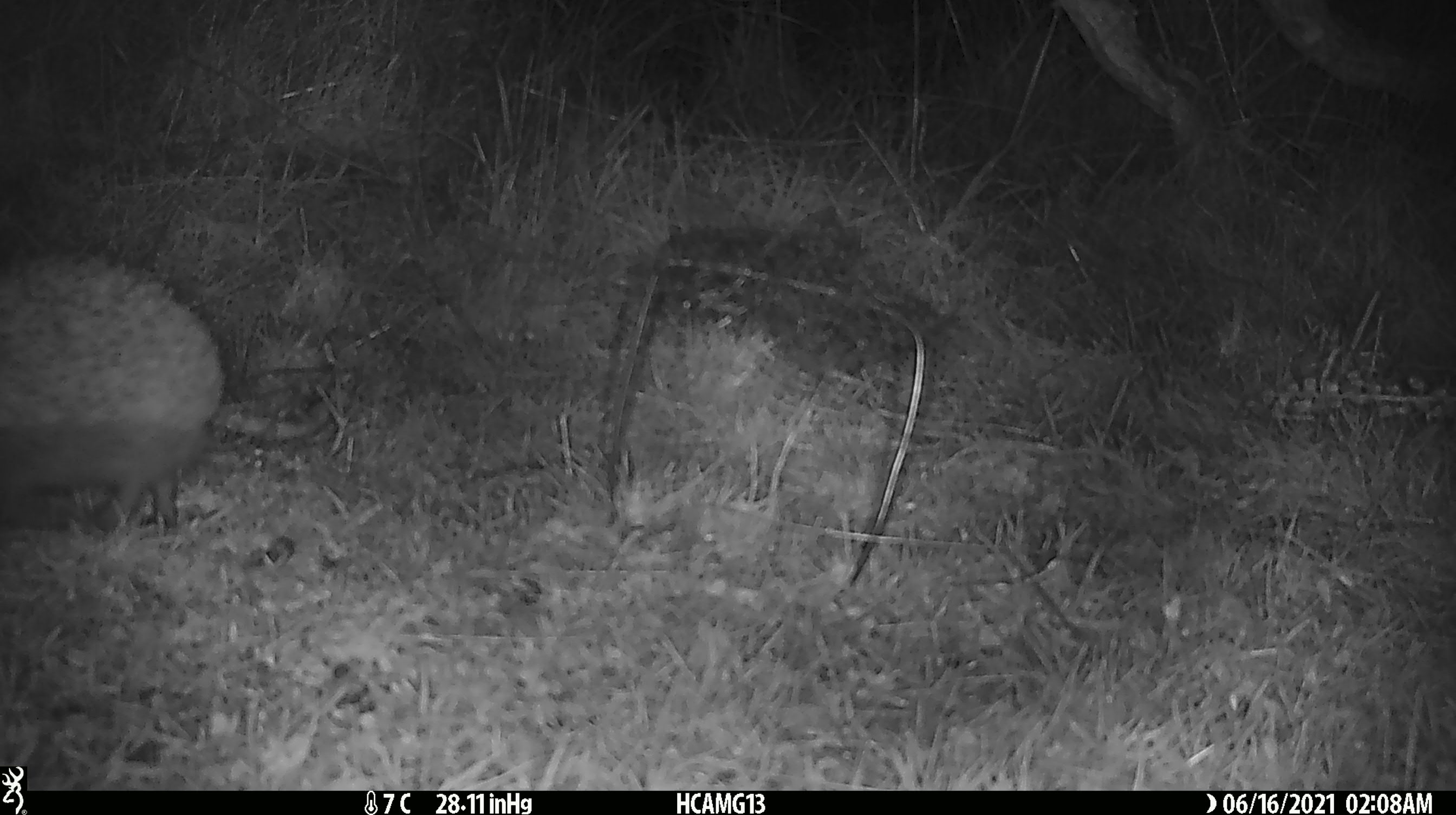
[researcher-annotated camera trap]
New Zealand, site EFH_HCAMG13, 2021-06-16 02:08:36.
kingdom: Animalia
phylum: Chordata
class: Mammalia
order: Eulipotyphla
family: Erinaceidae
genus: Erinaceus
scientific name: Erinaceus europaeus europaeus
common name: european hedgehog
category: hedgehog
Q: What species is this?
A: Hedgehog (european hedgehog) (Erinaceus europaeus europaeus).